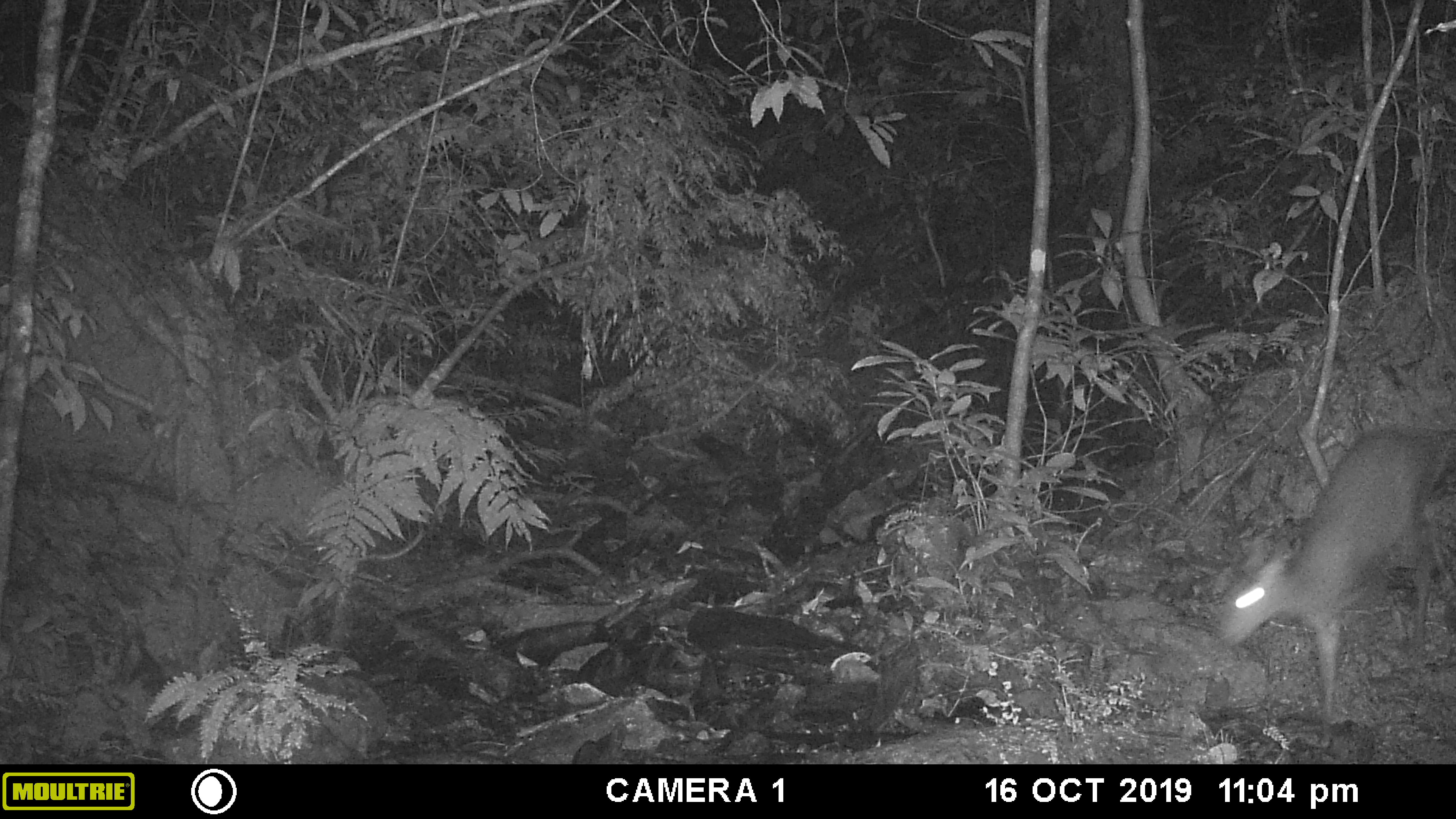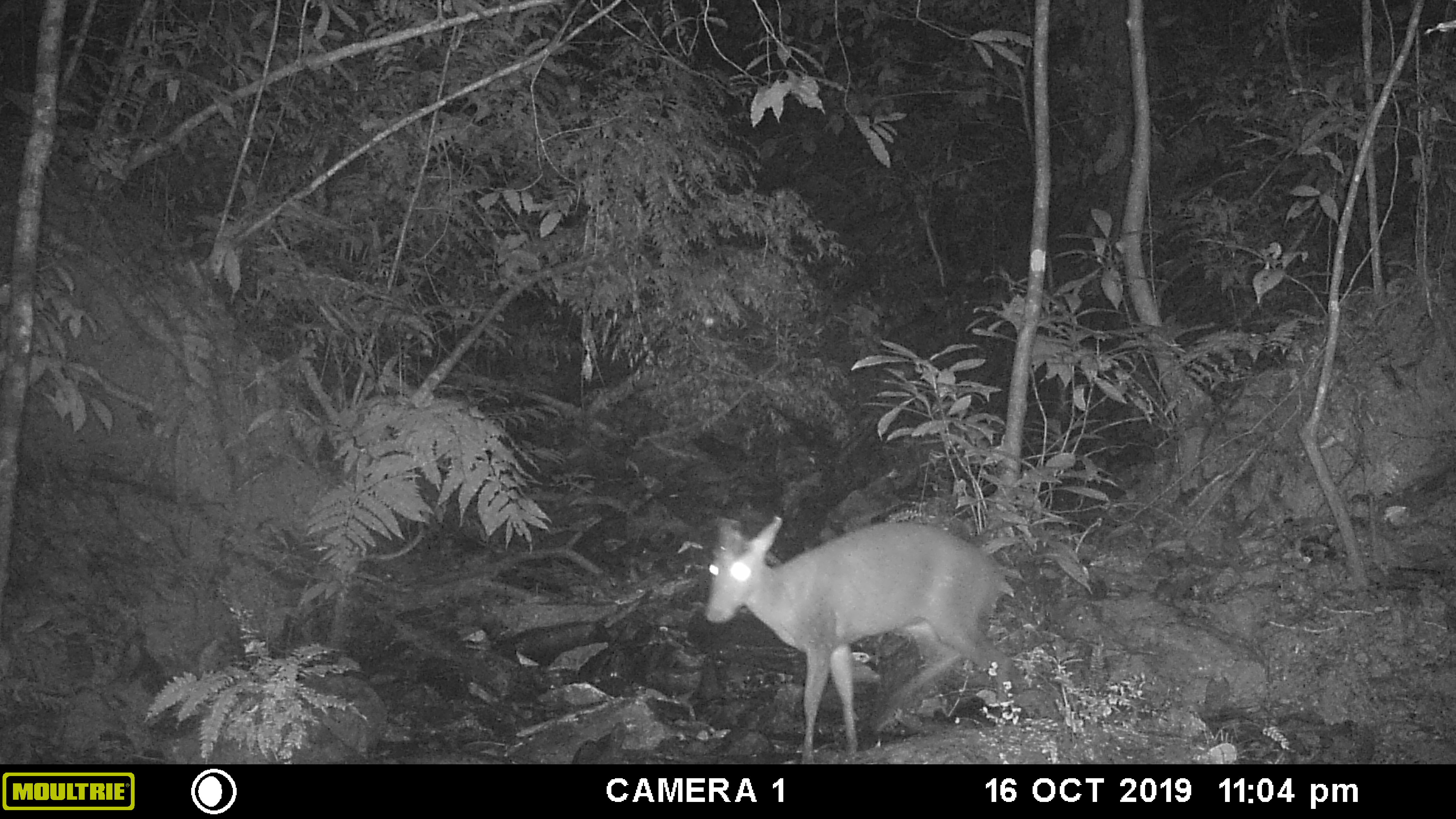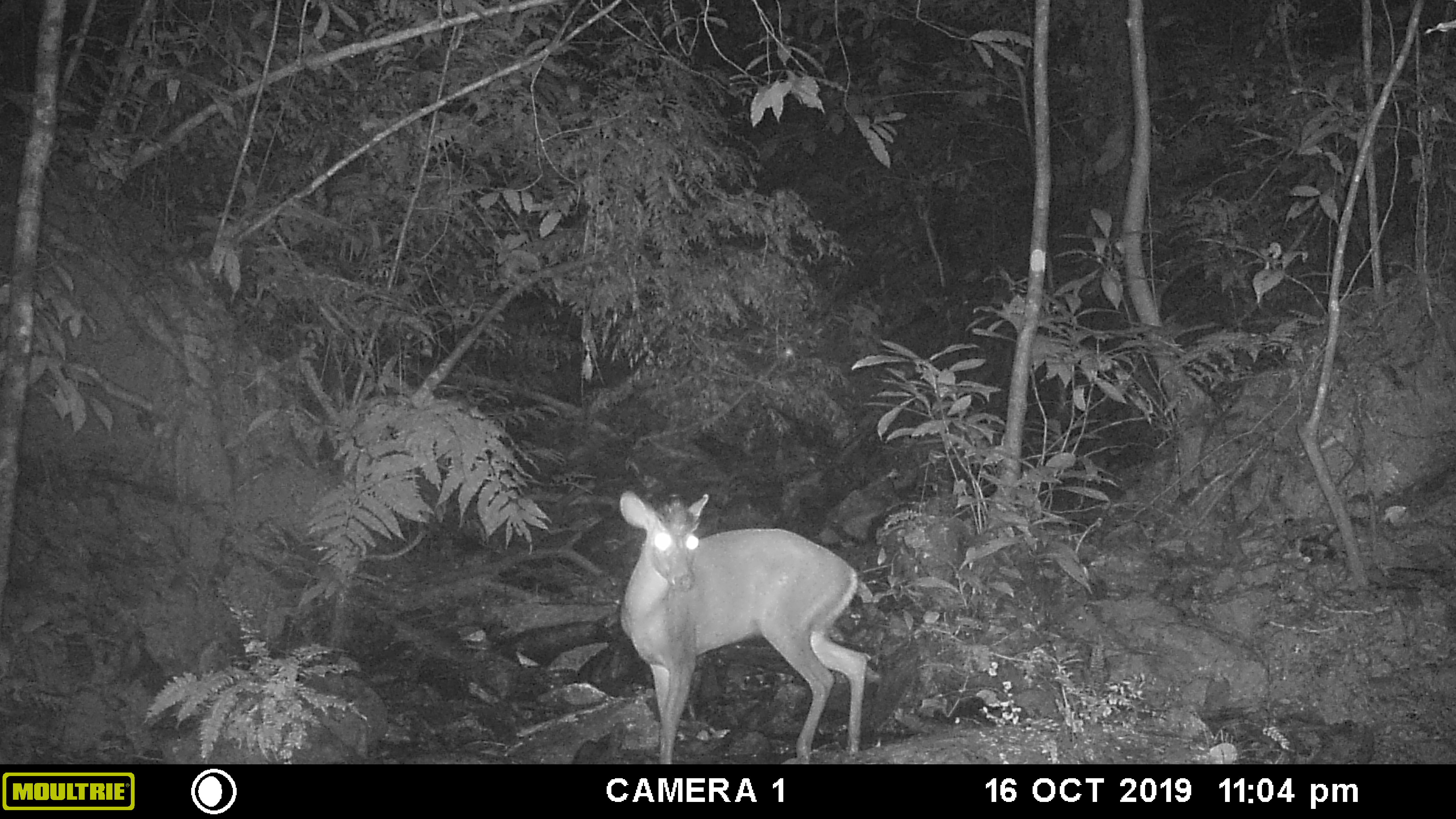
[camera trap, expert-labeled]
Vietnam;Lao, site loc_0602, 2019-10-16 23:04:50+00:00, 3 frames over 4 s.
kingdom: Animalia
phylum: Chordata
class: Mammalia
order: Artiodactyla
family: Cervidae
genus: Muntiacus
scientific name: Muntiacus rooseveltorum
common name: roosevelt's muntjac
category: roosevelts muntjac group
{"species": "roosevelts muntjac group (roosevelt's muntjac) (Muntiacus rooseveltorum)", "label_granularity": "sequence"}